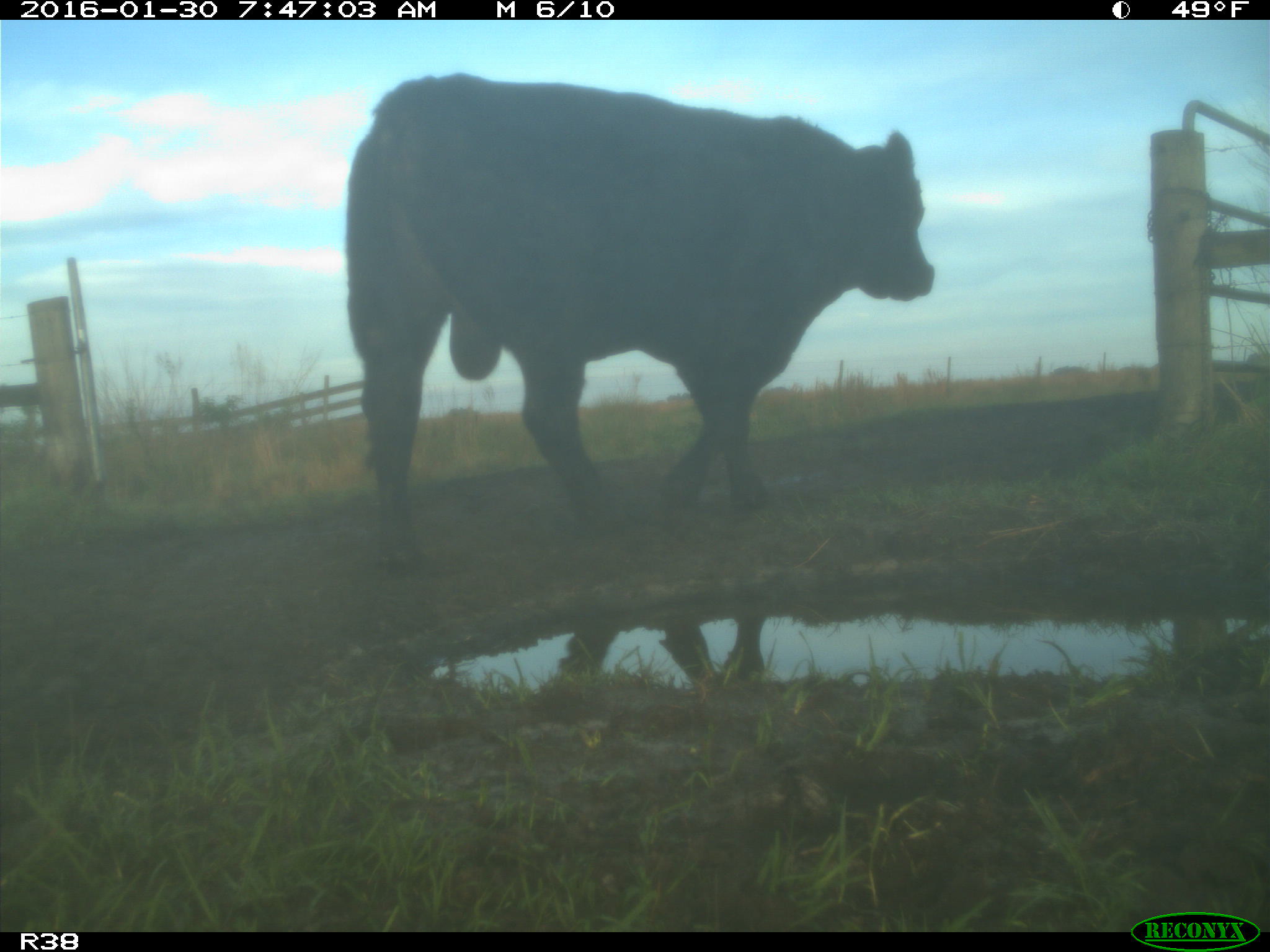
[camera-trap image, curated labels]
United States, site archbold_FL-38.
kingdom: Animalia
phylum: Chordata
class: Mammalia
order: Artiodactyla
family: Bovidae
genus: Bos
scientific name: Bos taurus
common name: domestic cow